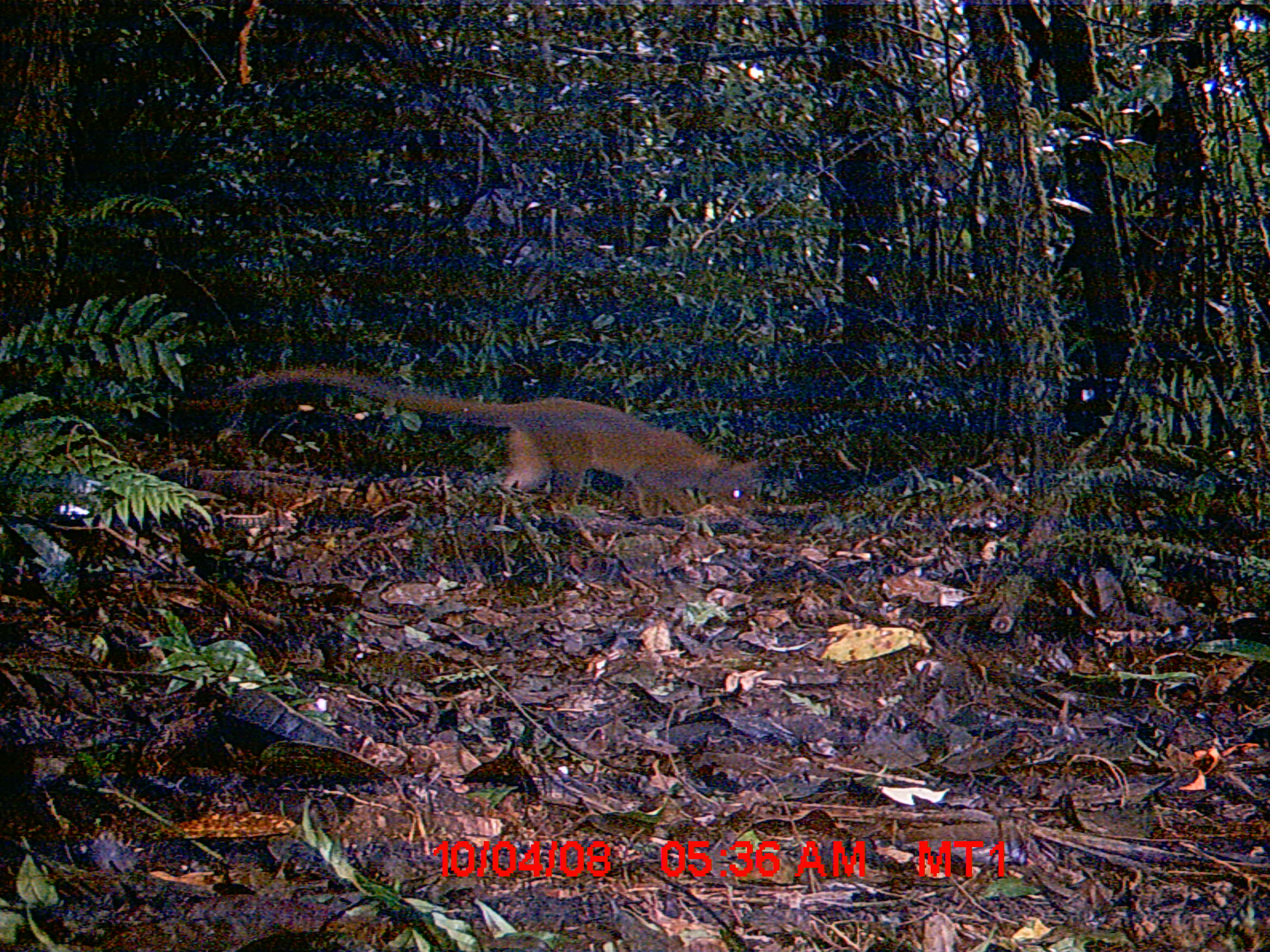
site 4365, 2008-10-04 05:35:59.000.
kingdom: Animalia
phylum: Chordata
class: Mammalia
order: Carnivora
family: Eupleridae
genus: Cryptoprocta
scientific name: Cryptoprocta ferox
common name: fossa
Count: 1.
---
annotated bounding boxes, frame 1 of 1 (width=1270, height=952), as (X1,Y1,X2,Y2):
cryptoprocta ferox: (222,366,765,527)